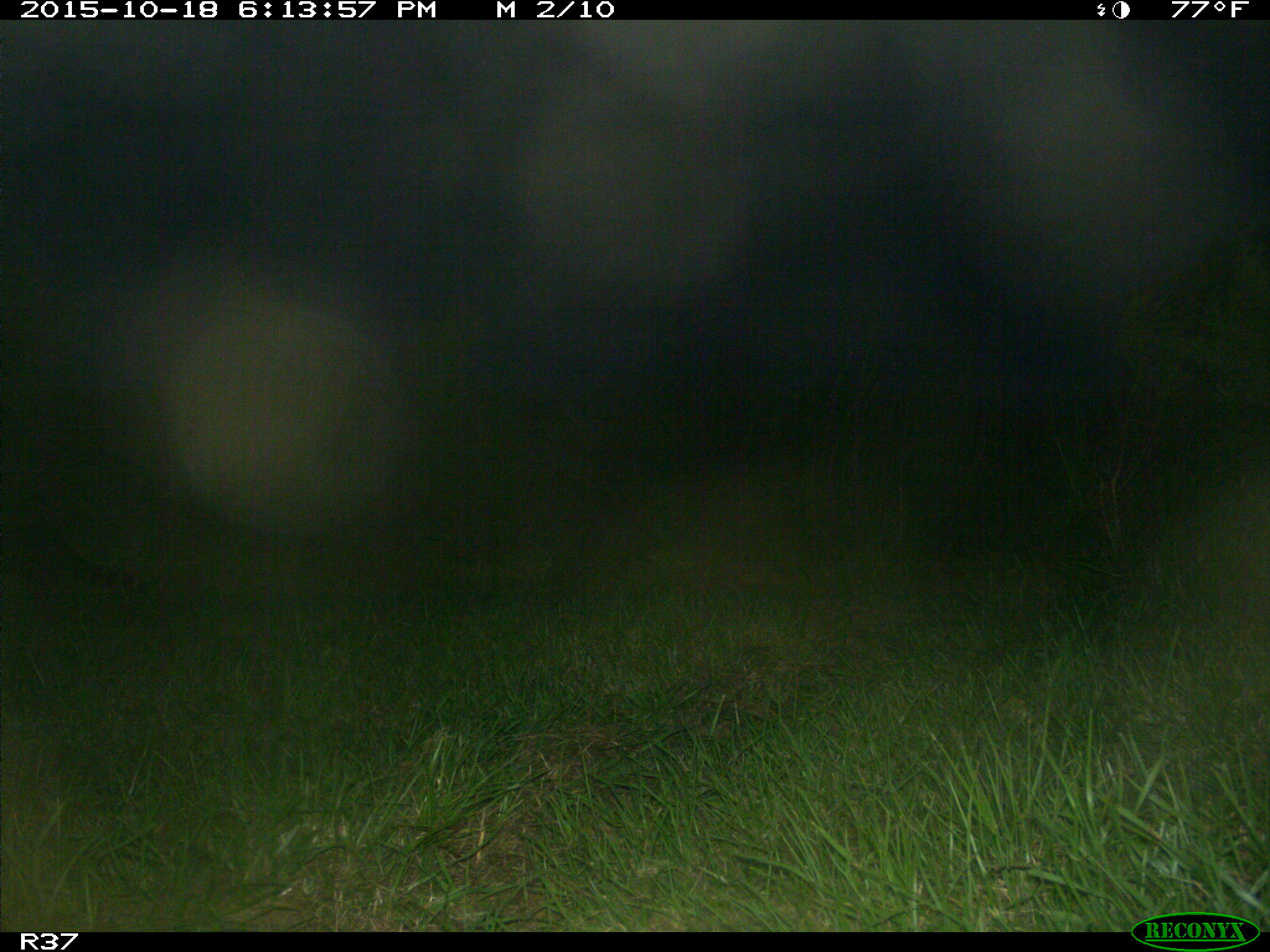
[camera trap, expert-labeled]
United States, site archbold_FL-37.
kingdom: Animalia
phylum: Chordata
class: Mammalia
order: Carnivora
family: Procyonidae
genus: Procyon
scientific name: Procyon lotor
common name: common raccoon